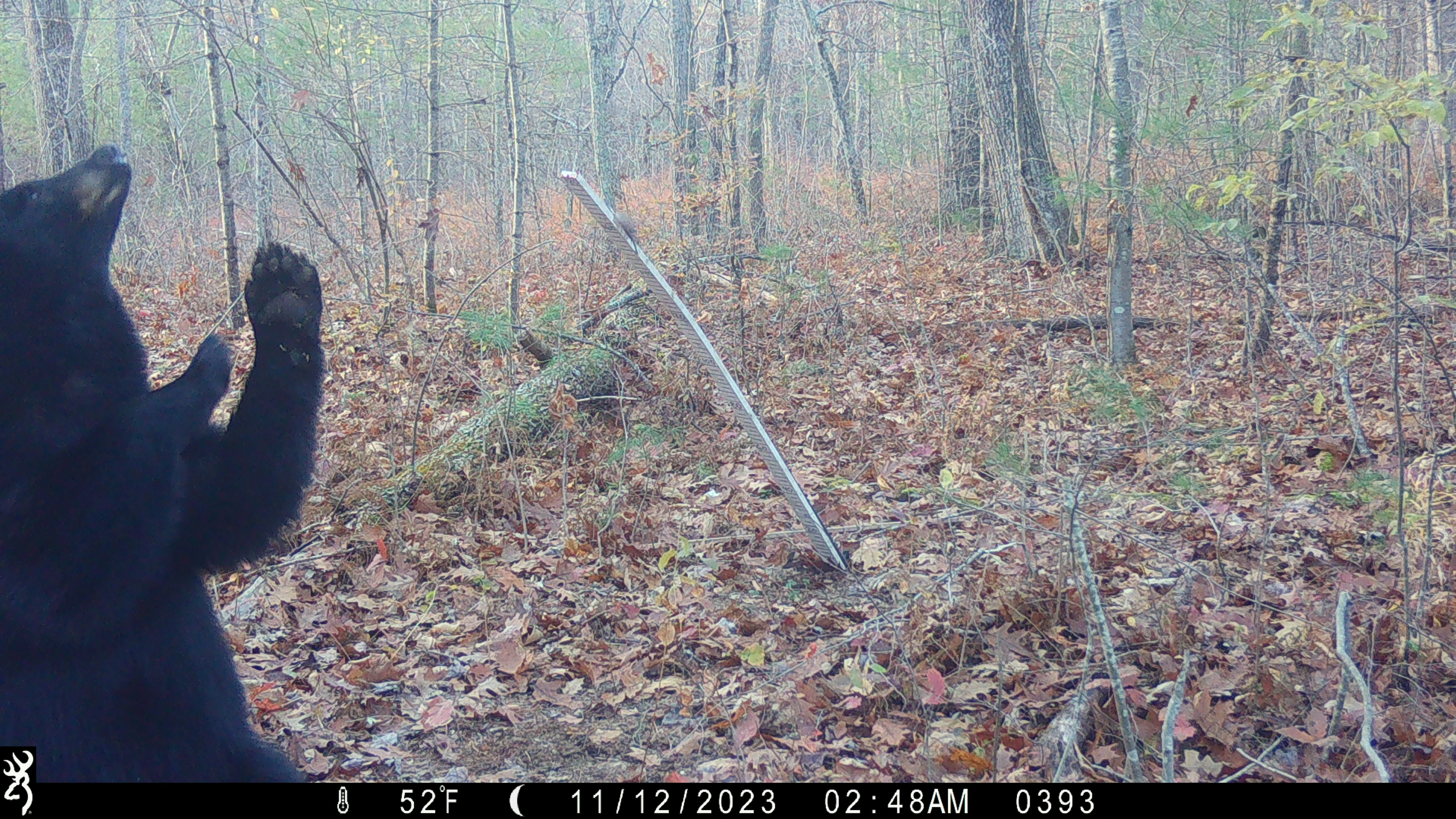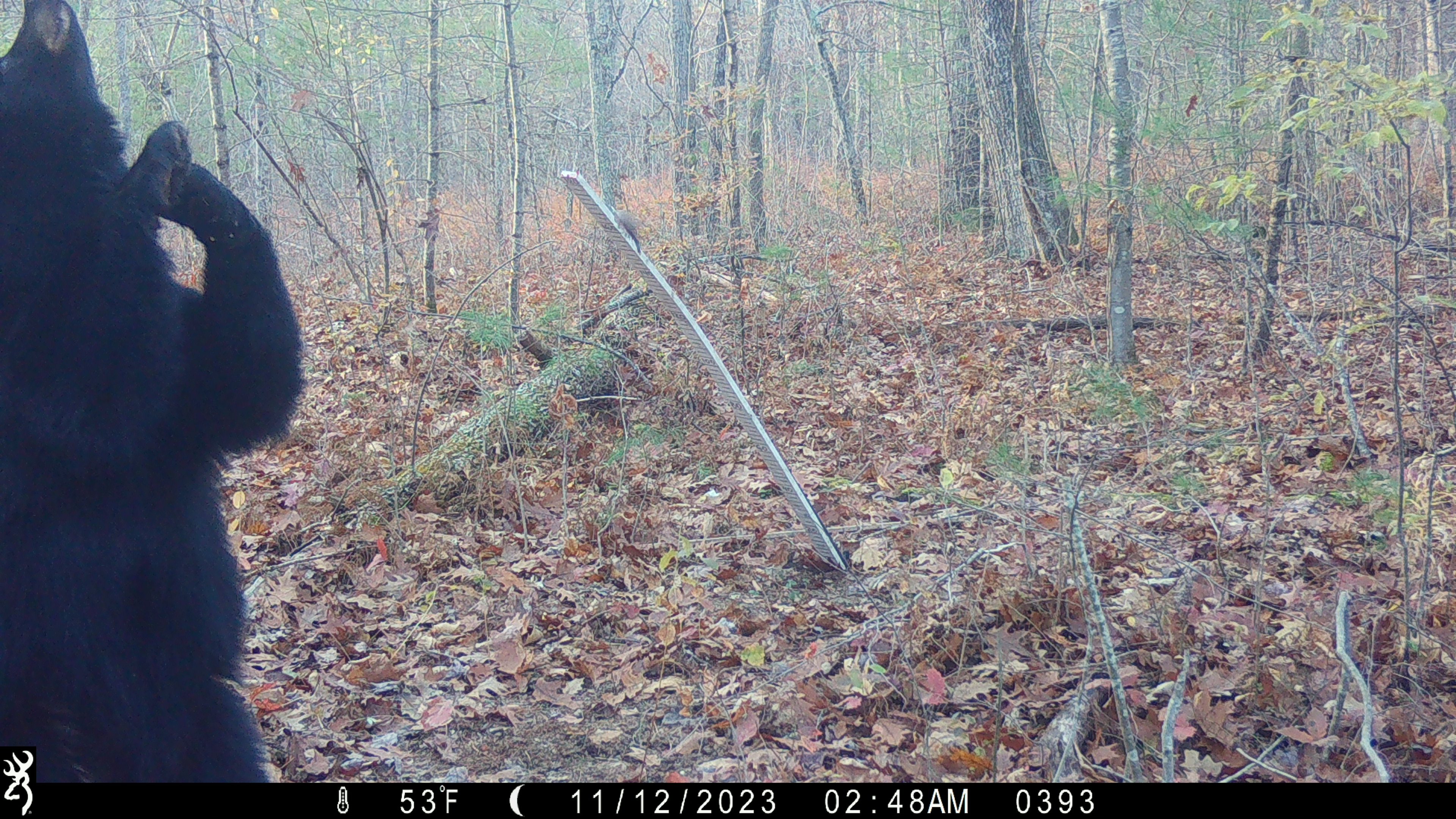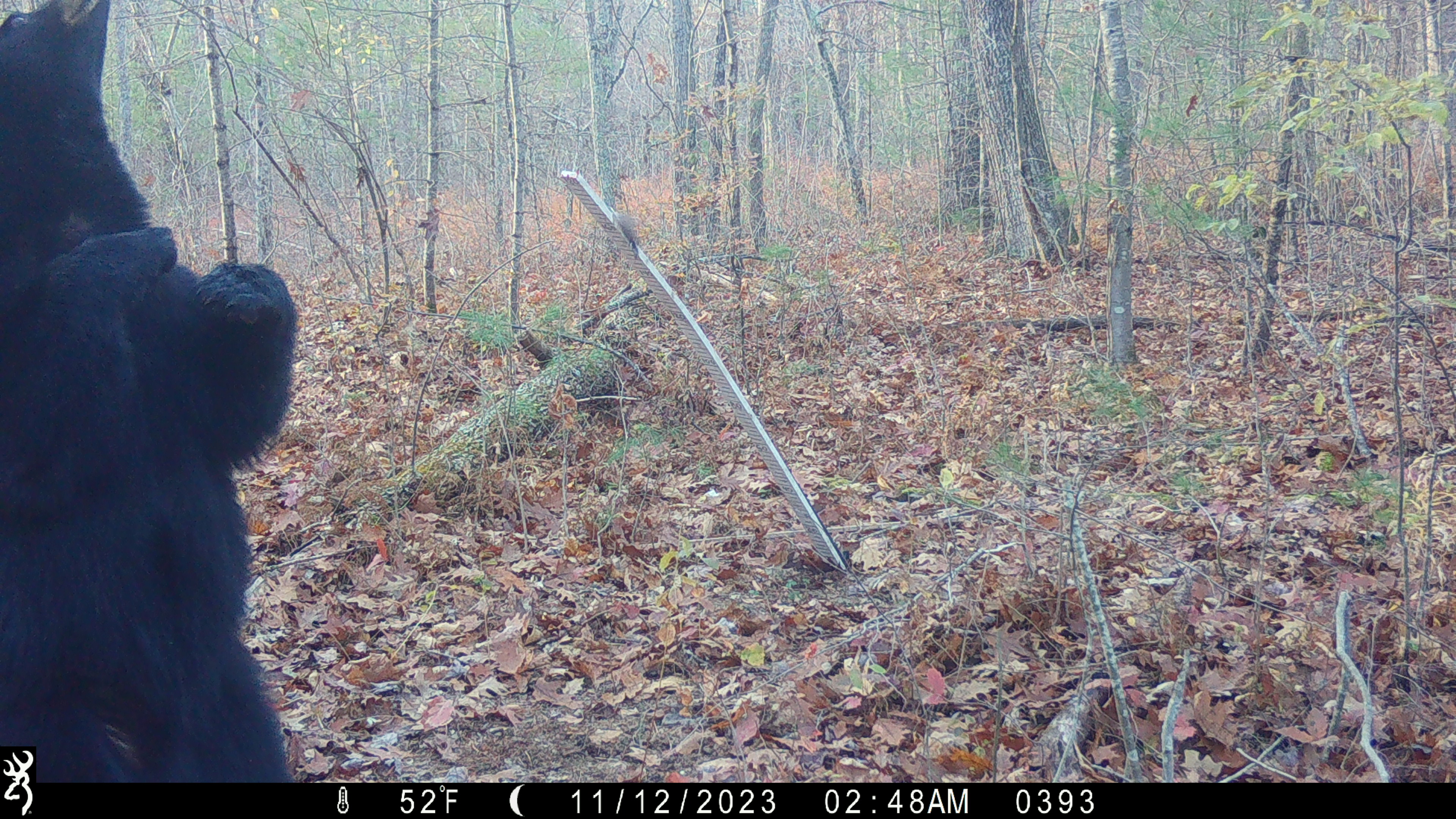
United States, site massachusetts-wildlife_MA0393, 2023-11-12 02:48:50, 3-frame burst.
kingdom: Animalia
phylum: Chordata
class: Mammalia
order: Carnivora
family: Ursidae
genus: Ursus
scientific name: Ursus americanus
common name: black bear